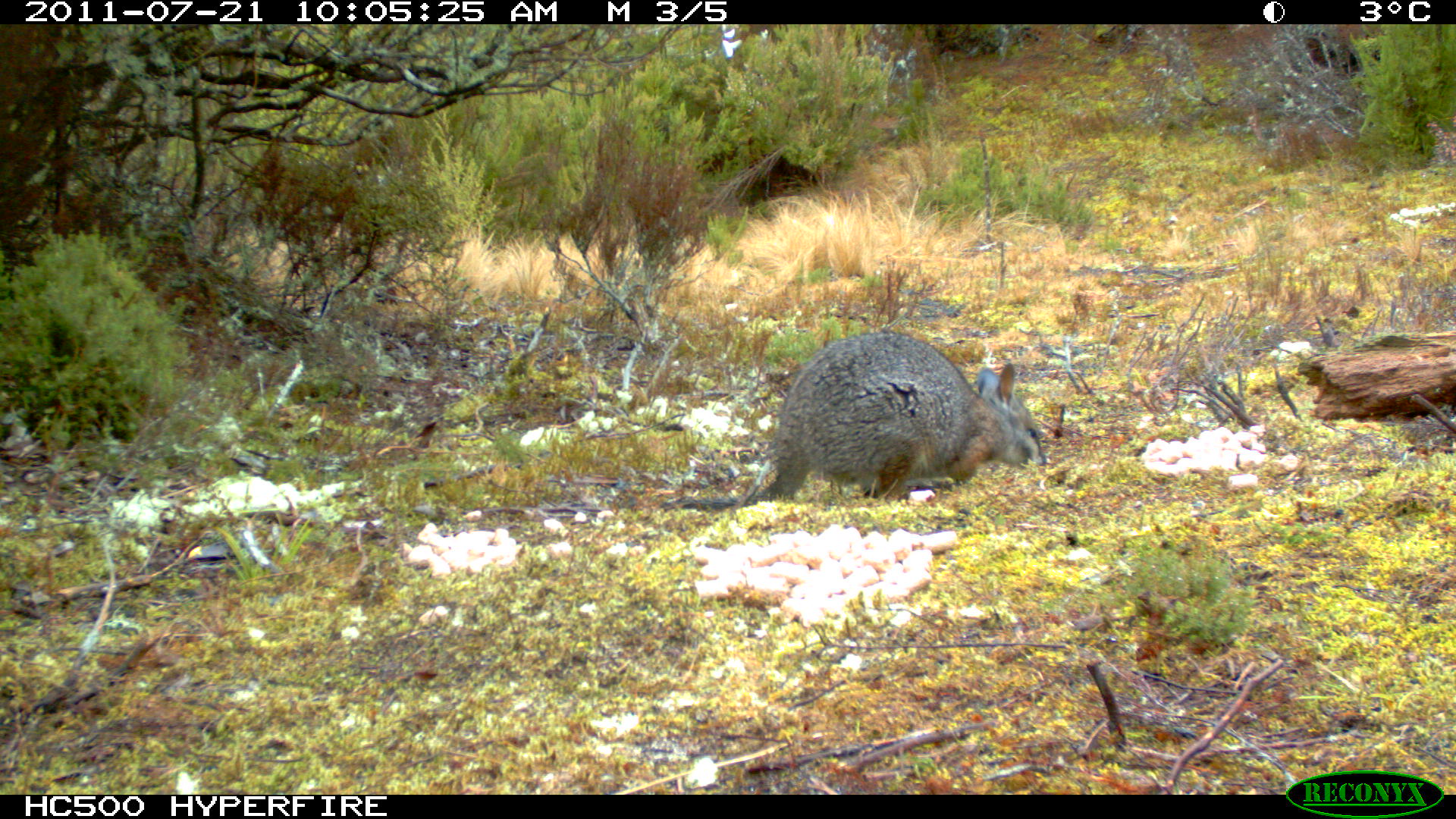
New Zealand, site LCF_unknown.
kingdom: Animalia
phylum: Chordata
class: Mammalia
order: Diprotodontia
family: Macropodidae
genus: Notamacropus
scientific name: Notamacropus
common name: wallaby